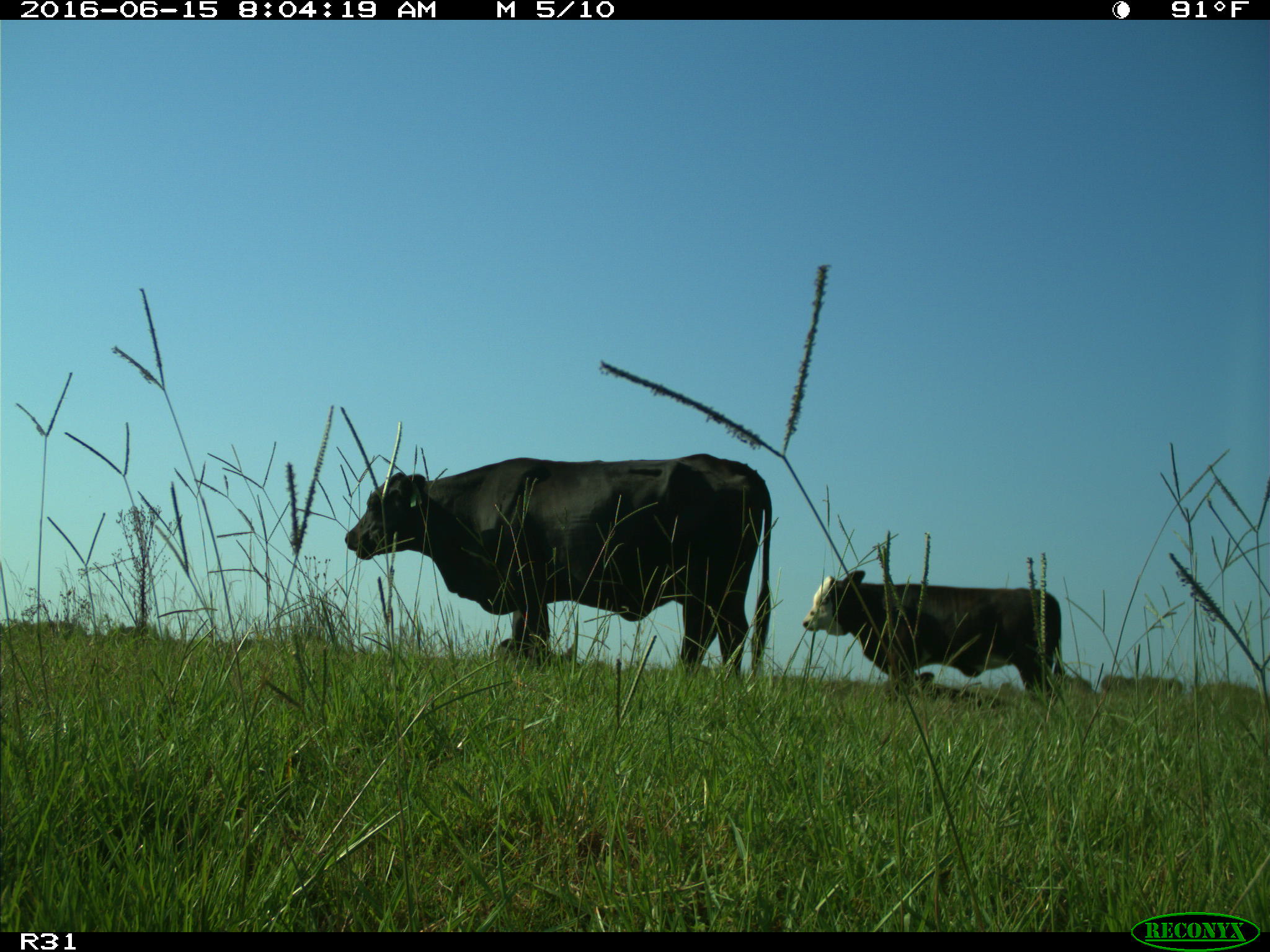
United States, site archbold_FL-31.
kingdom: Animalia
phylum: Chordata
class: Mammalia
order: Artiodactyla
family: Bovidae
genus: Bos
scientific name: Bos taurus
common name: domestic cow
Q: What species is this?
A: Bos taurus (domestic cow).